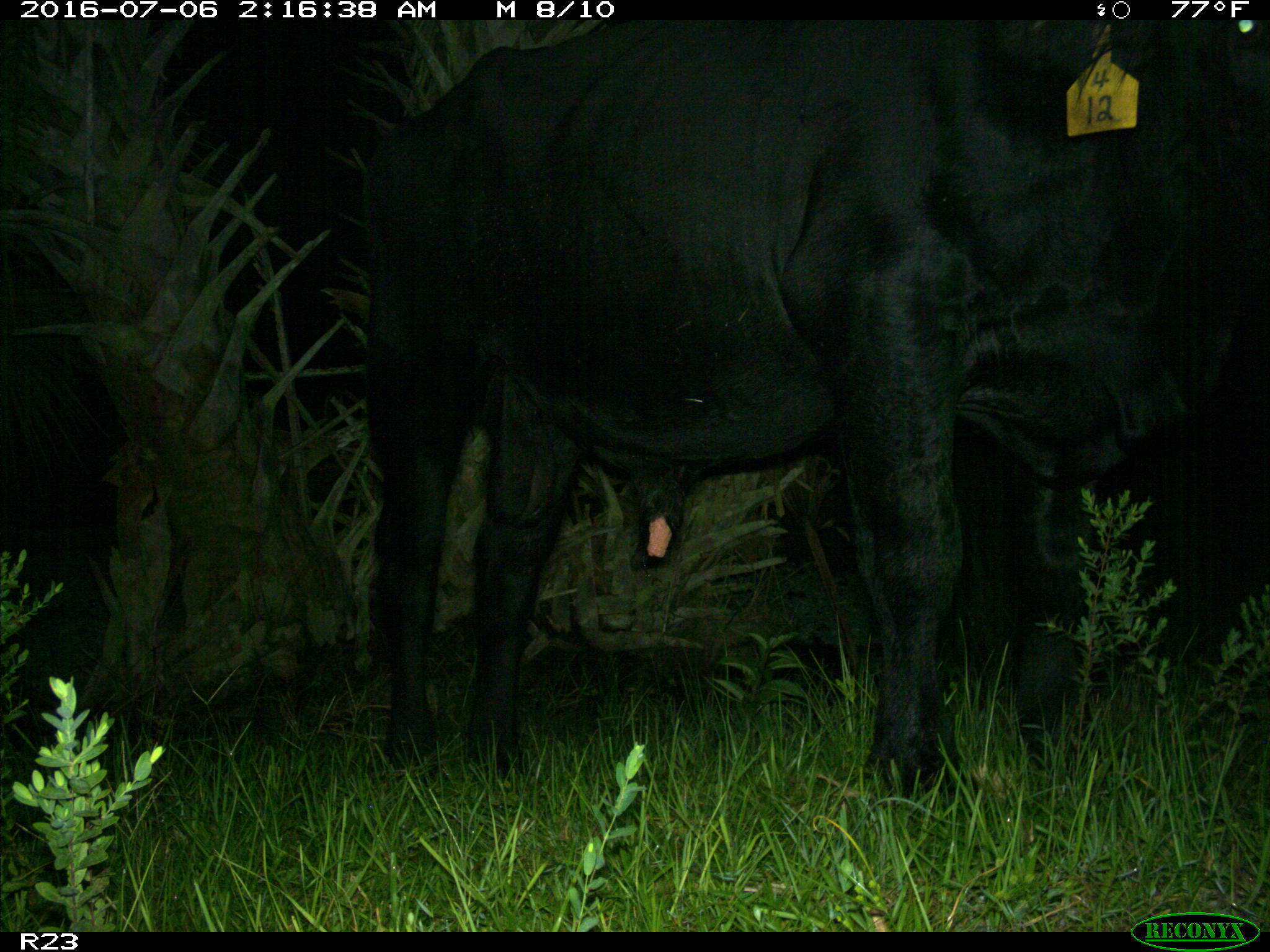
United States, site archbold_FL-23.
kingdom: Animalia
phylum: Chordata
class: Mammalia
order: Artiodactyla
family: Bovidae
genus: Bos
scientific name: Bos taurus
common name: domestic cow